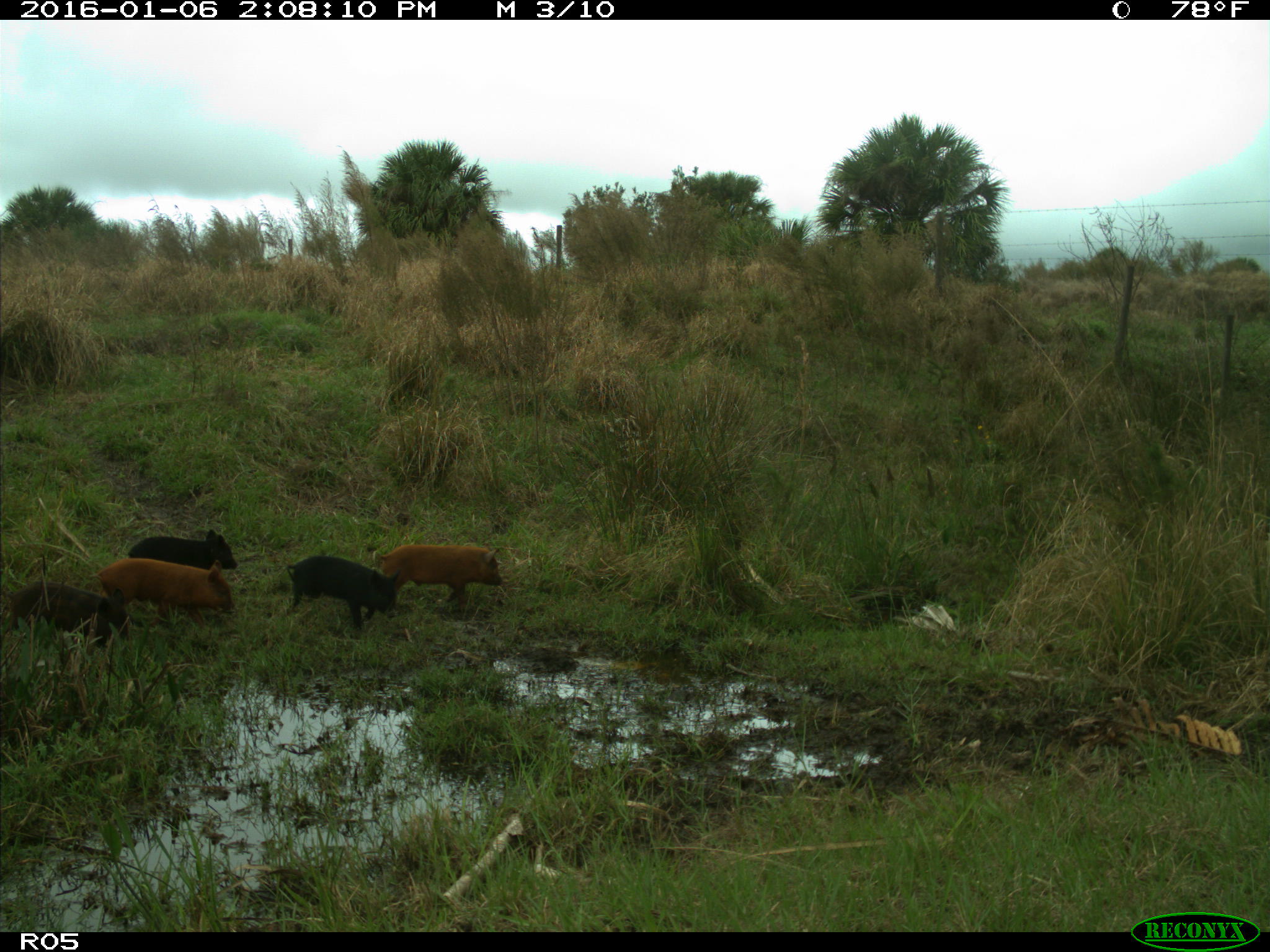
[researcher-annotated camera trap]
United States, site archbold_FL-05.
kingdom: Animalia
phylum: Chordata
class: Mammalia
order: Artiodactyla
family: Suidae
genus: Sus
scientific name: Sus scrofa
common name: wild boar